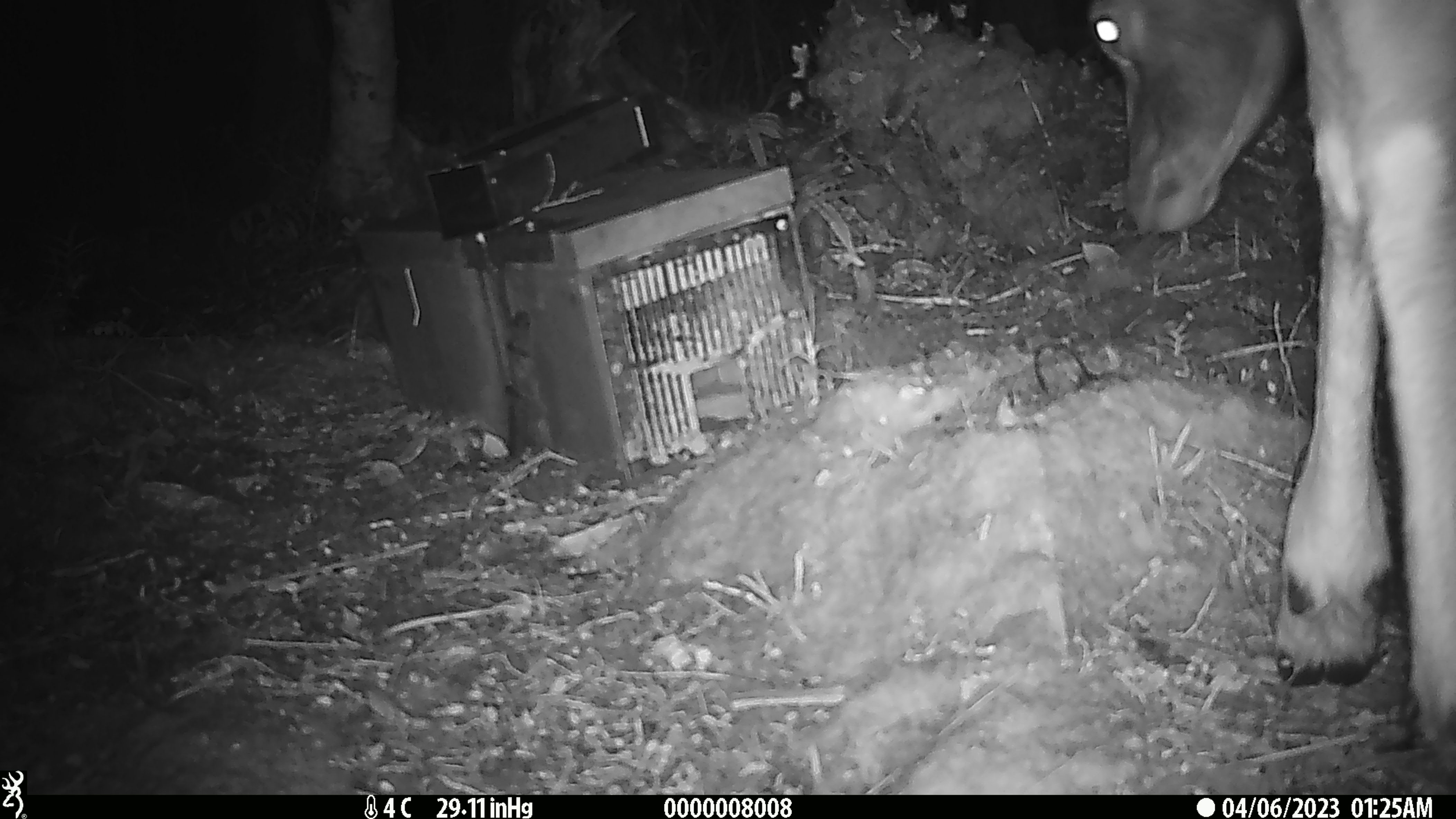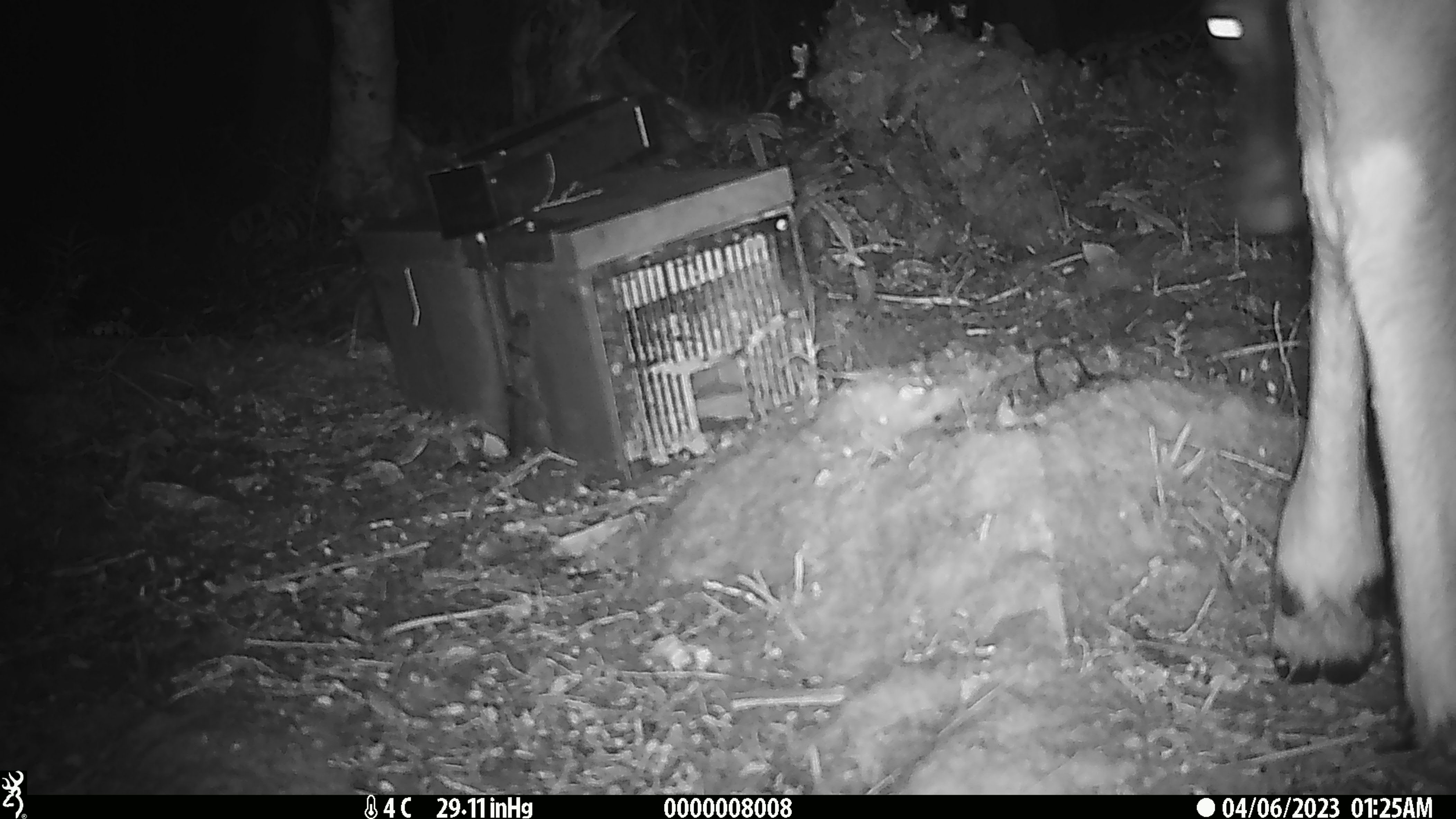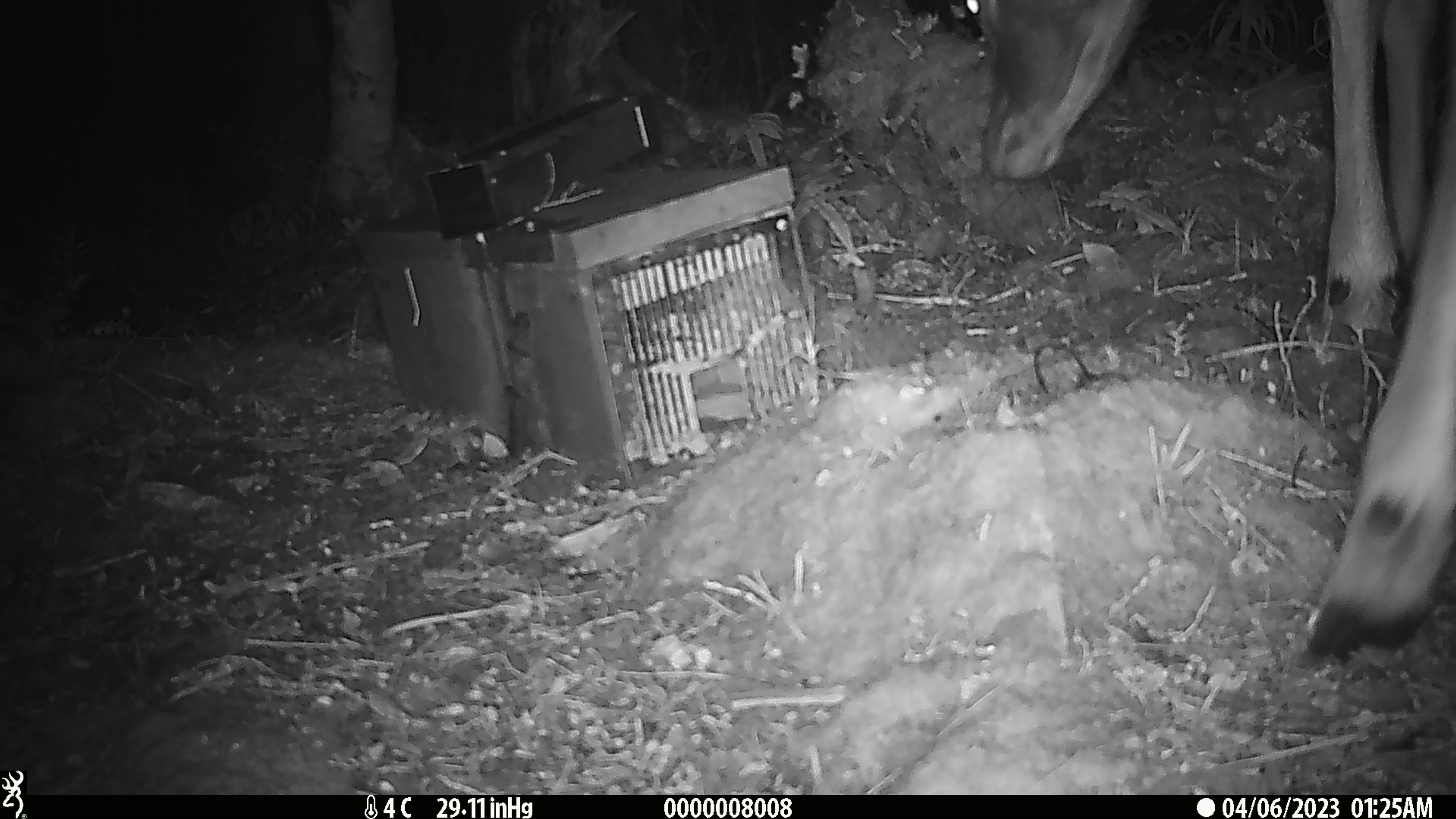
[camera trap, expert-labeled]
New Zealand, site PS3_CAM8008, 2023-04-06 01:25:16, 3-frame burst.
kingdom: Animalia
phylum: Chordata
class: Mammalia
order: Artiodactyla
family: Cervidae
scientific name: Cervidae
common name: deer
Deer (Cervidae).